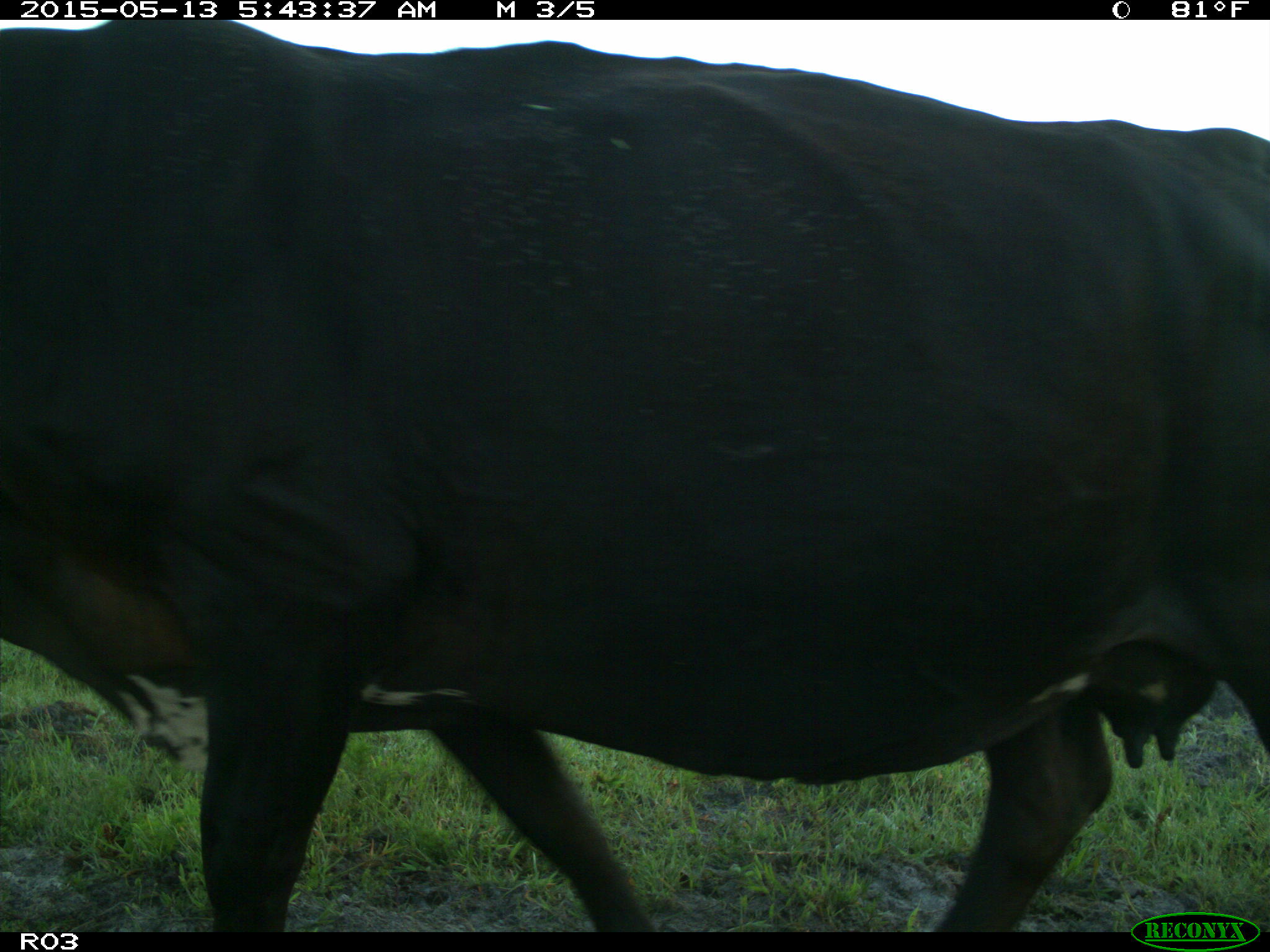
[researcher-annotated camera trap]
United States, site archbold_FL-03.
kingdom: Animalia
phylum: Chordata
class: Mammalia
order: Artiodactyla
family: Bovidae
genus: Bos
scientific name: Bos taurus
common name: domestic cow